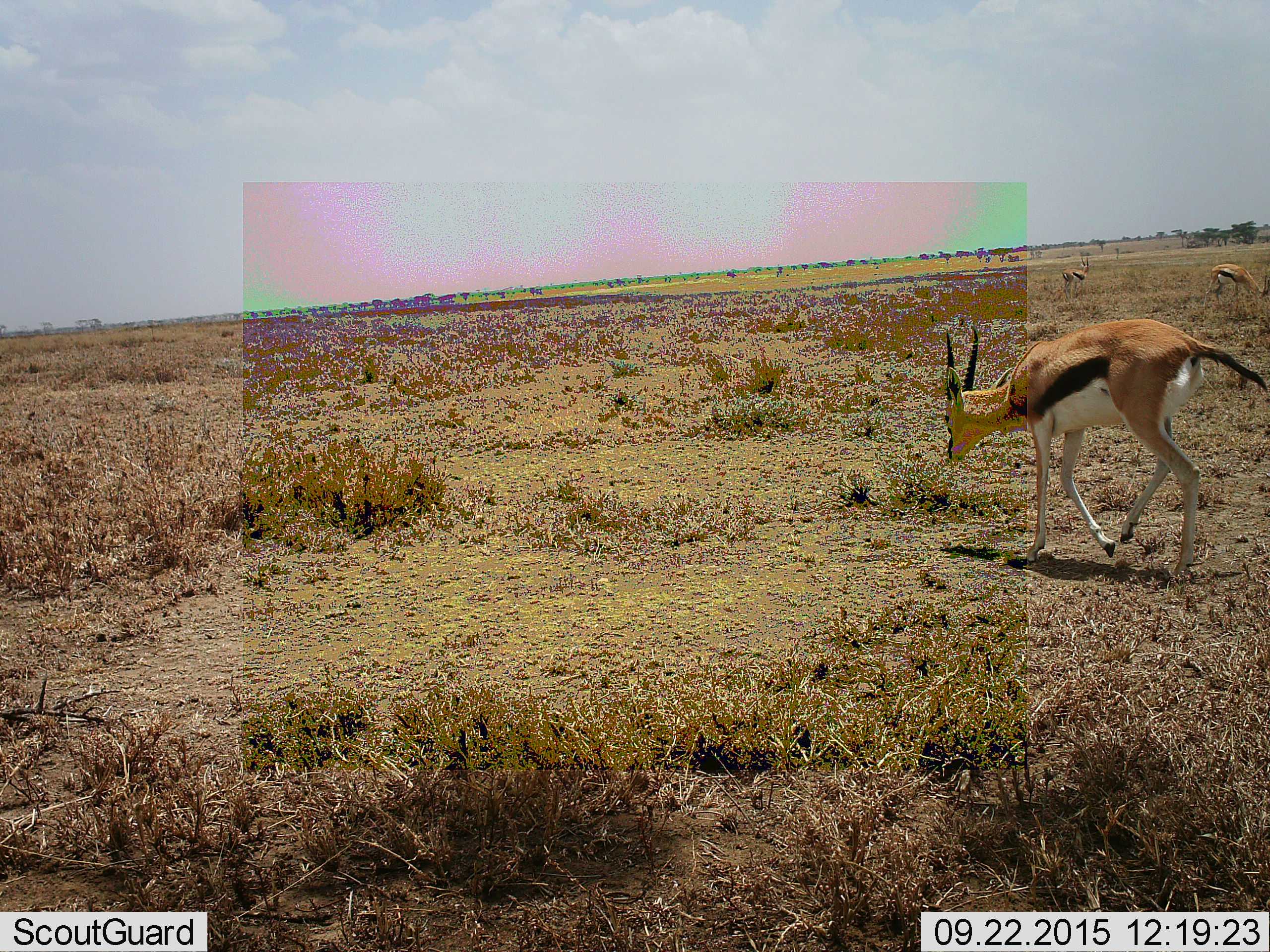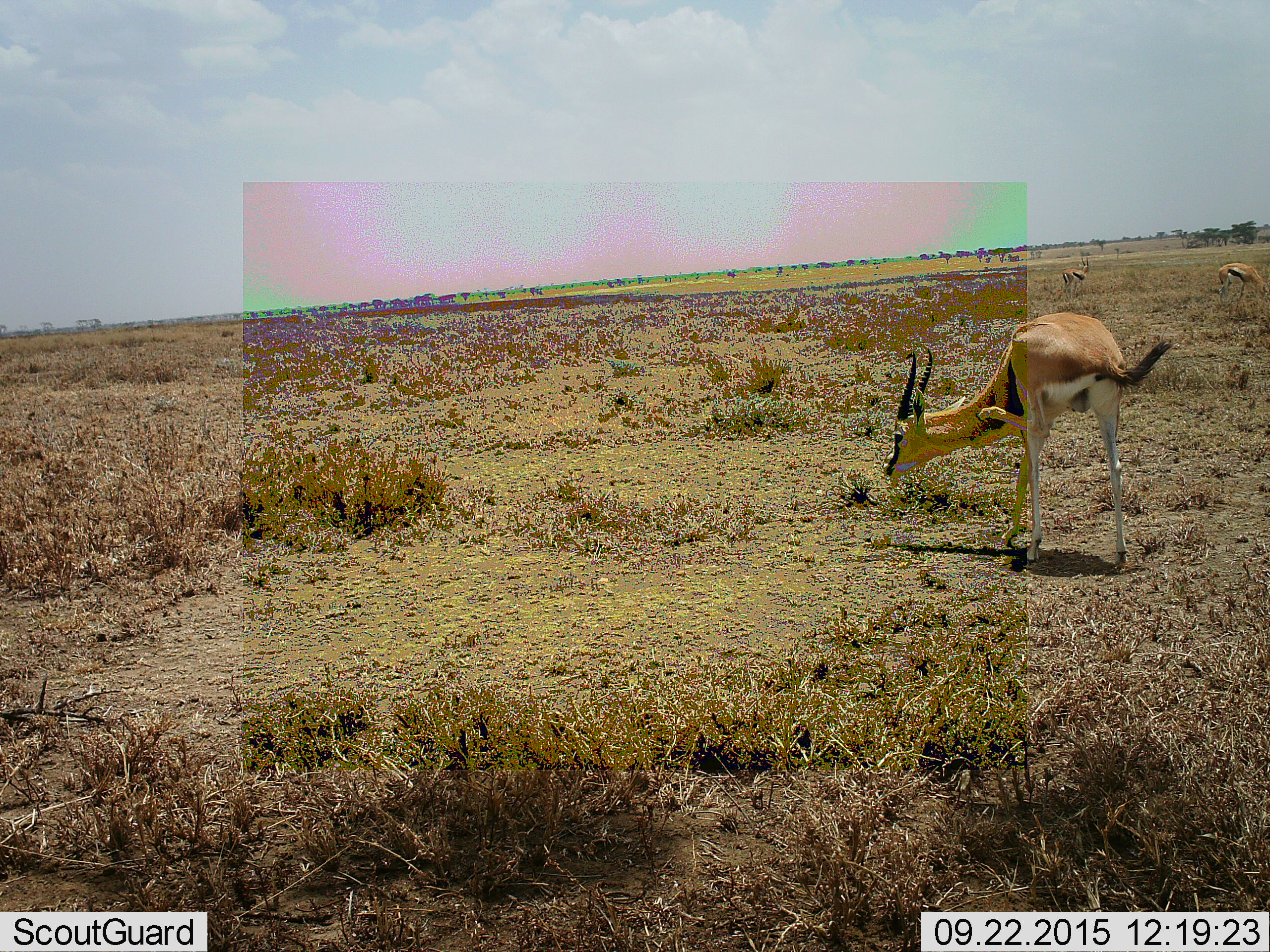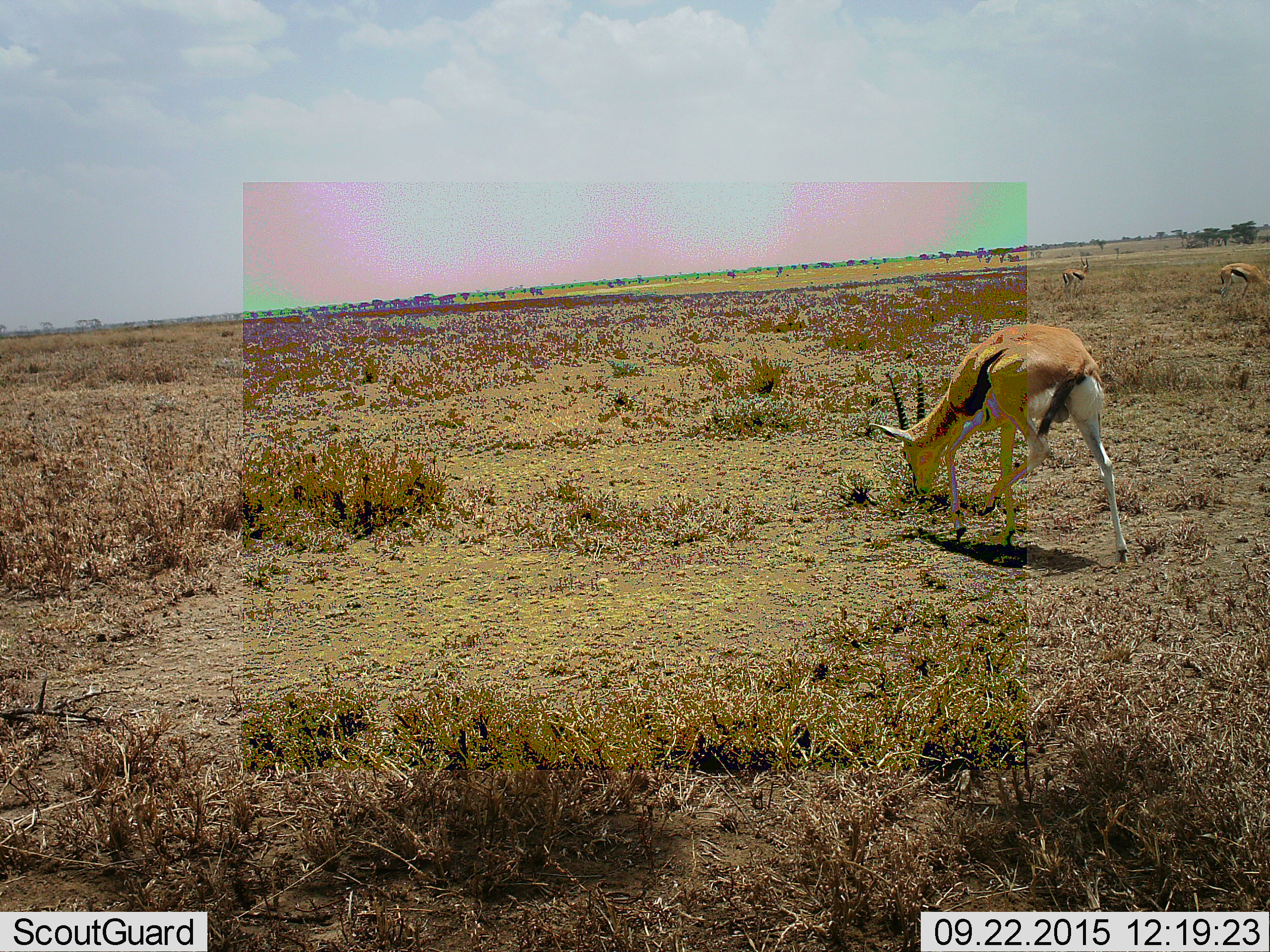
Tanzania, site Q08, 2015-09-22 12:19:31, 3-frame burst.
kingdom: Animalia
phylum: Chordata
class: Mammalia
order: Artiodactyla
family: Bovidae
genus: Eudorcas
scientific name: Eudorcas thomsonii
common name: thomson's gazelle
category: gazellethomsons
Gazellethomsons (thomson's gazelle) (Eudorcas thomsonii), count 3. Behavior (volunteer vote fractions): standing 56%, resting 0%, moving 78%, interacting 0%. Young present (vote fraction): 0%. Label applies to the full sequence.